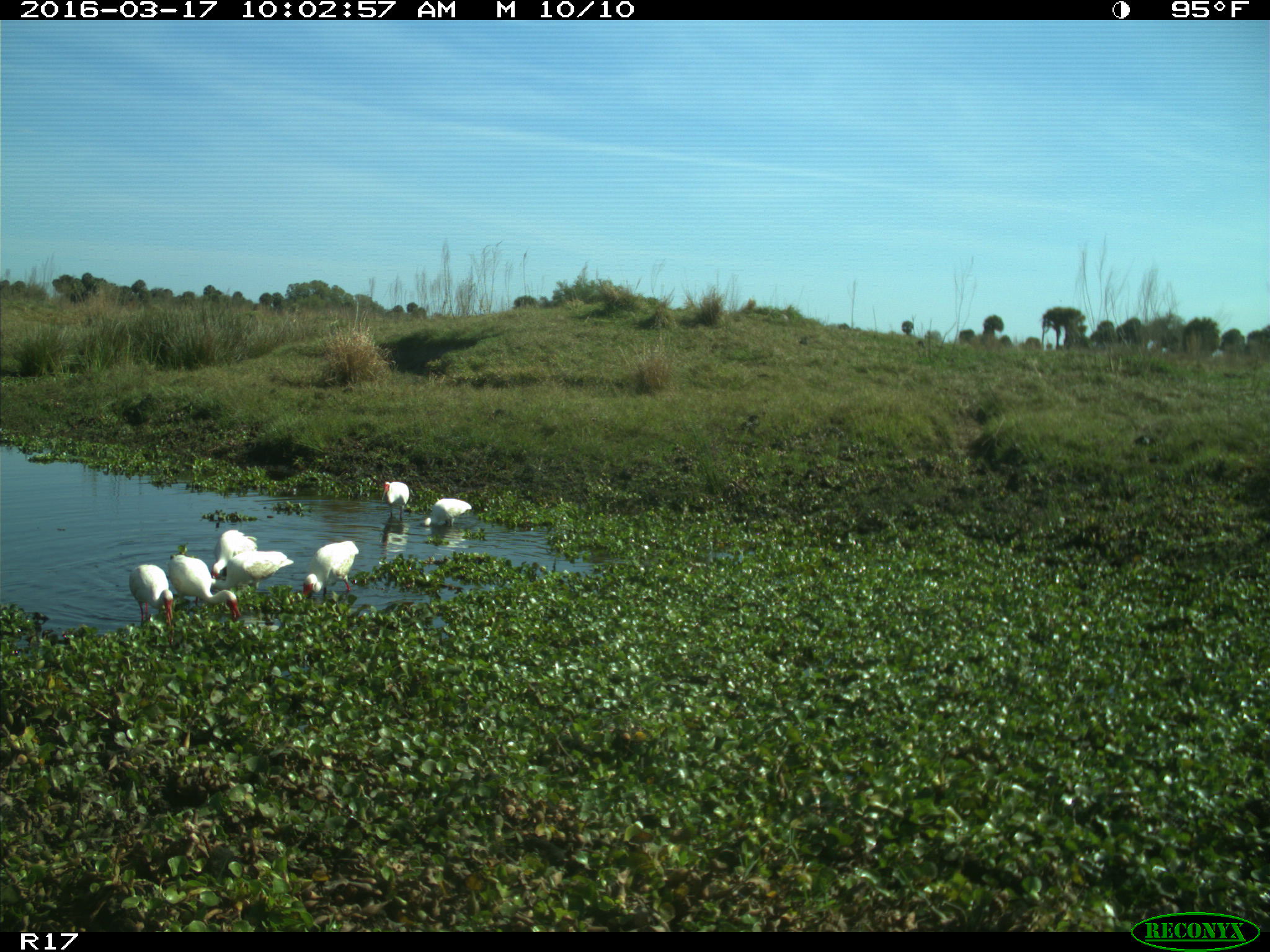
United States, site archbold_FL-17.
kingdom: Animalia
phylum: Chordata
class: Aves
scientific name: Aves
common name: birds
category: unidentified bird